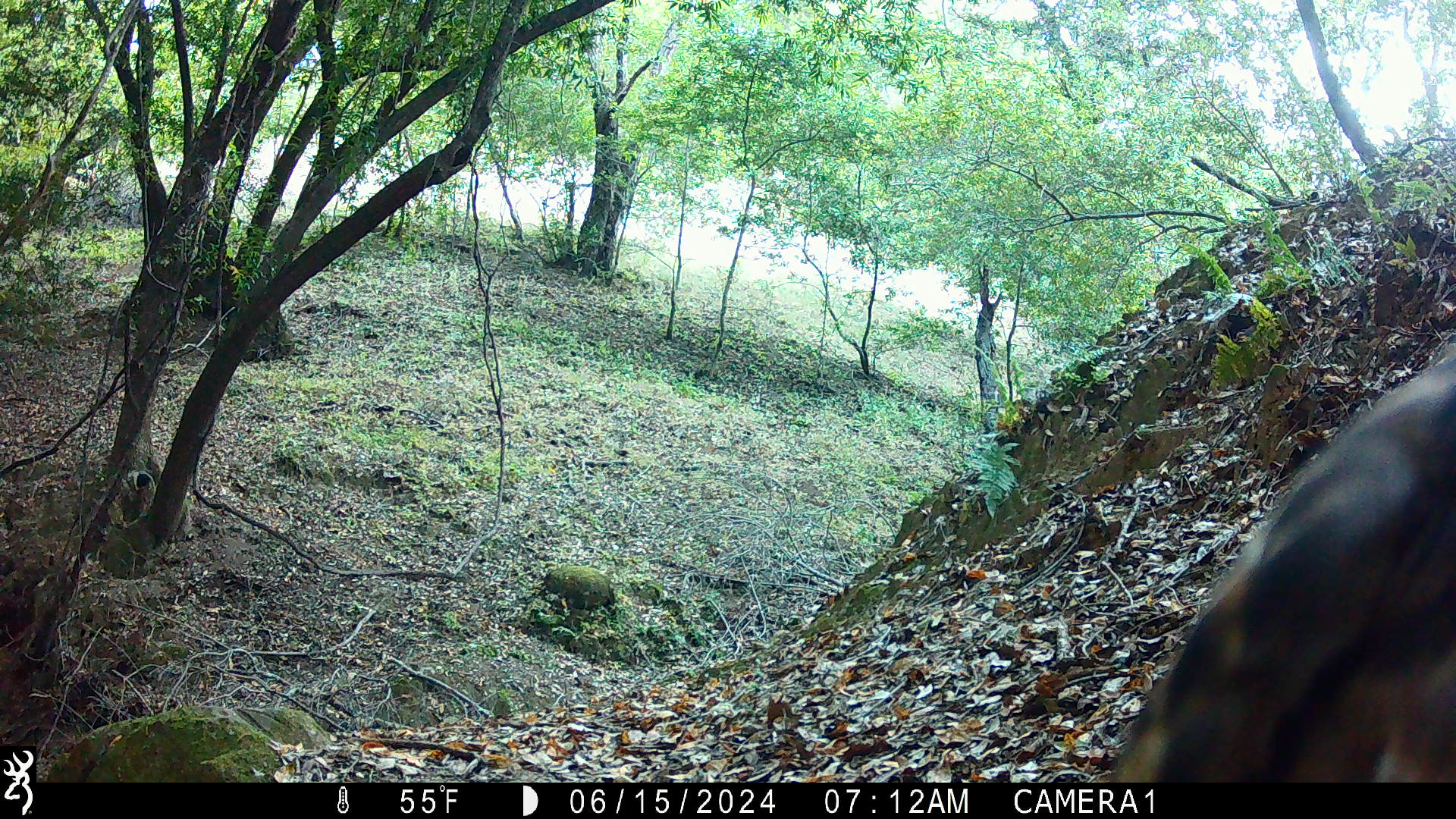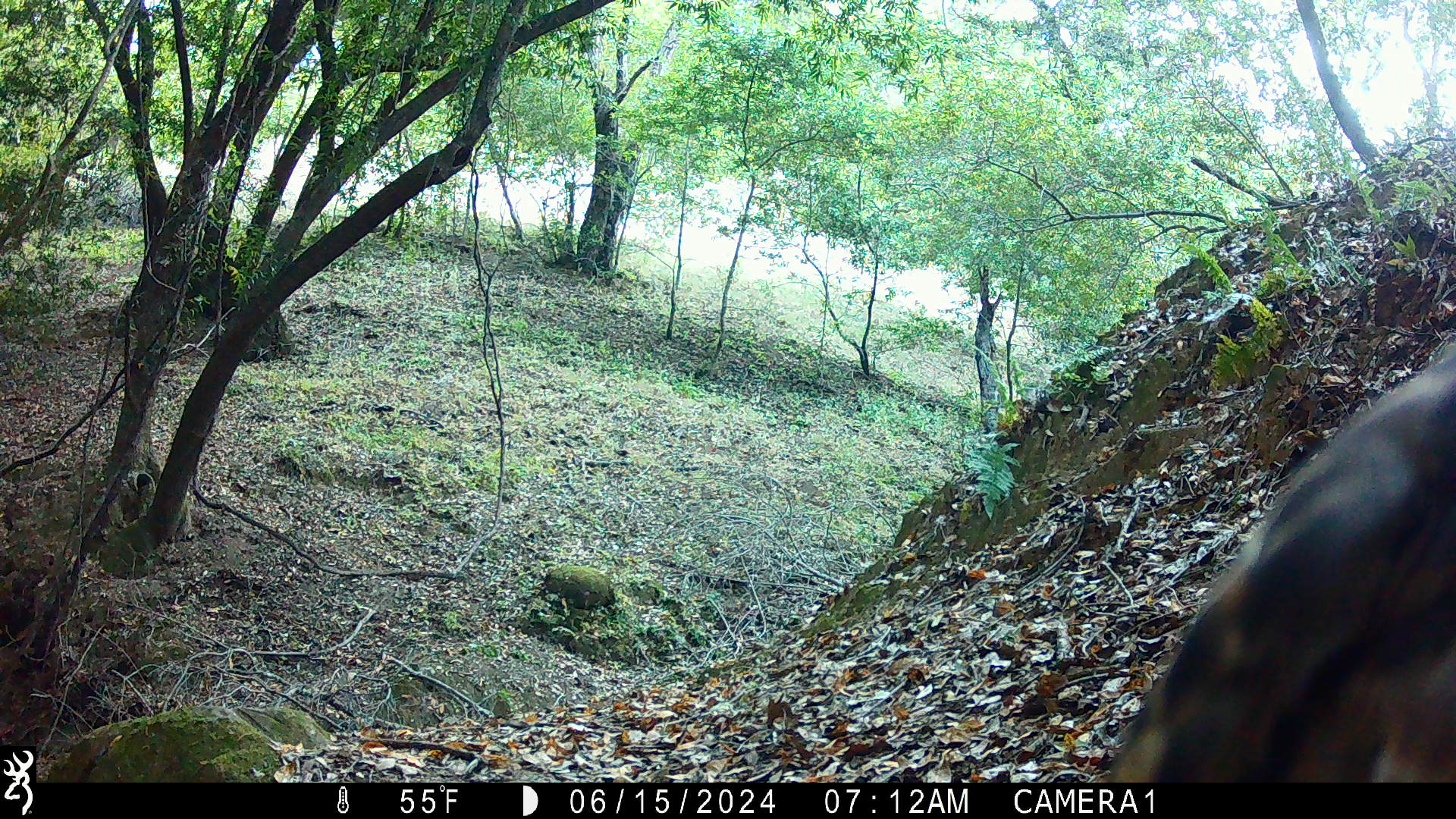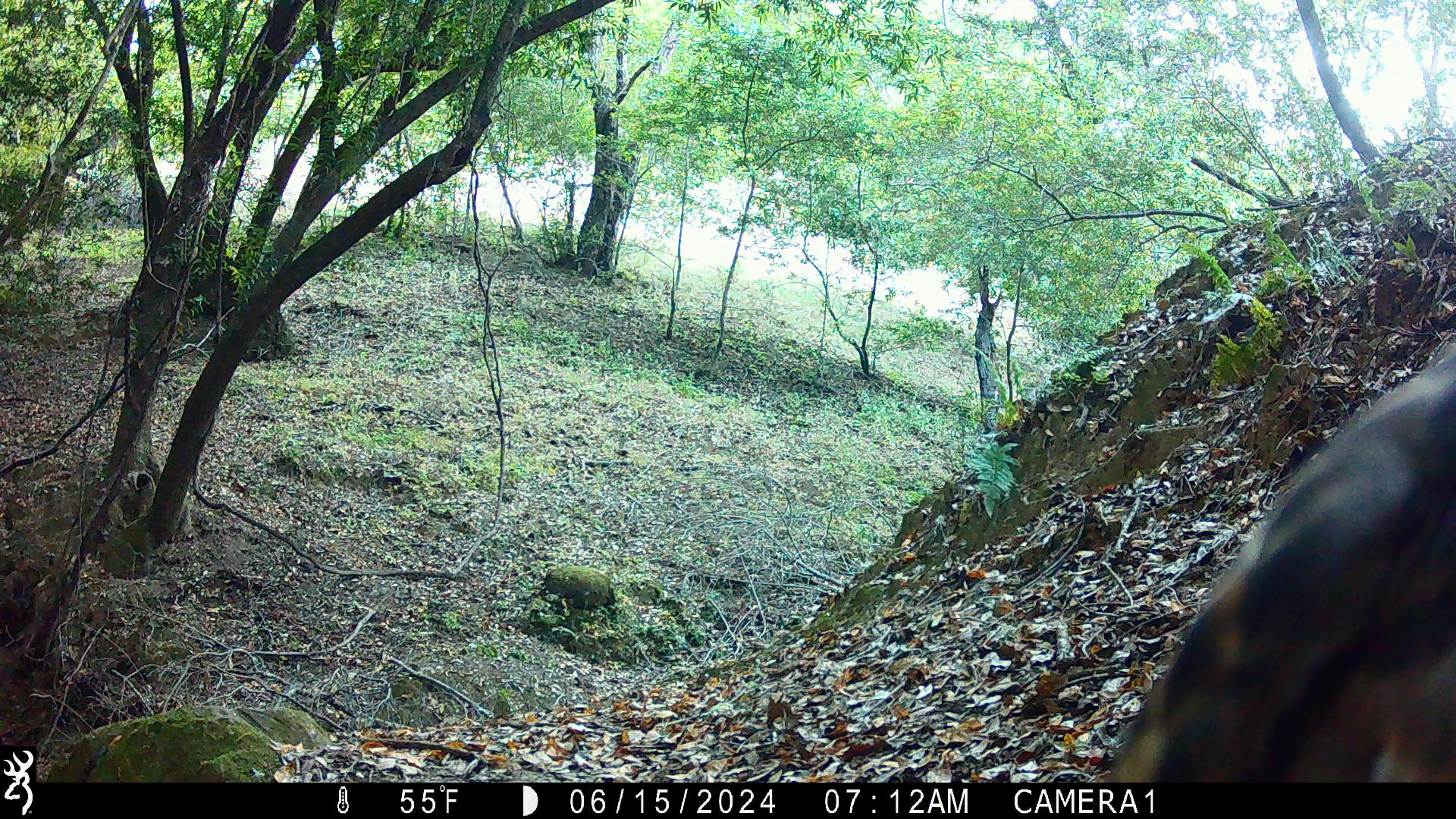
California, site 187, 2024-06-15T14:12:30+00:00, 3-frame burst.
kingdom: Animalia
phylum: Chordata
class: Aves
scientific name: Aves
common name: bird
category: unknown bird